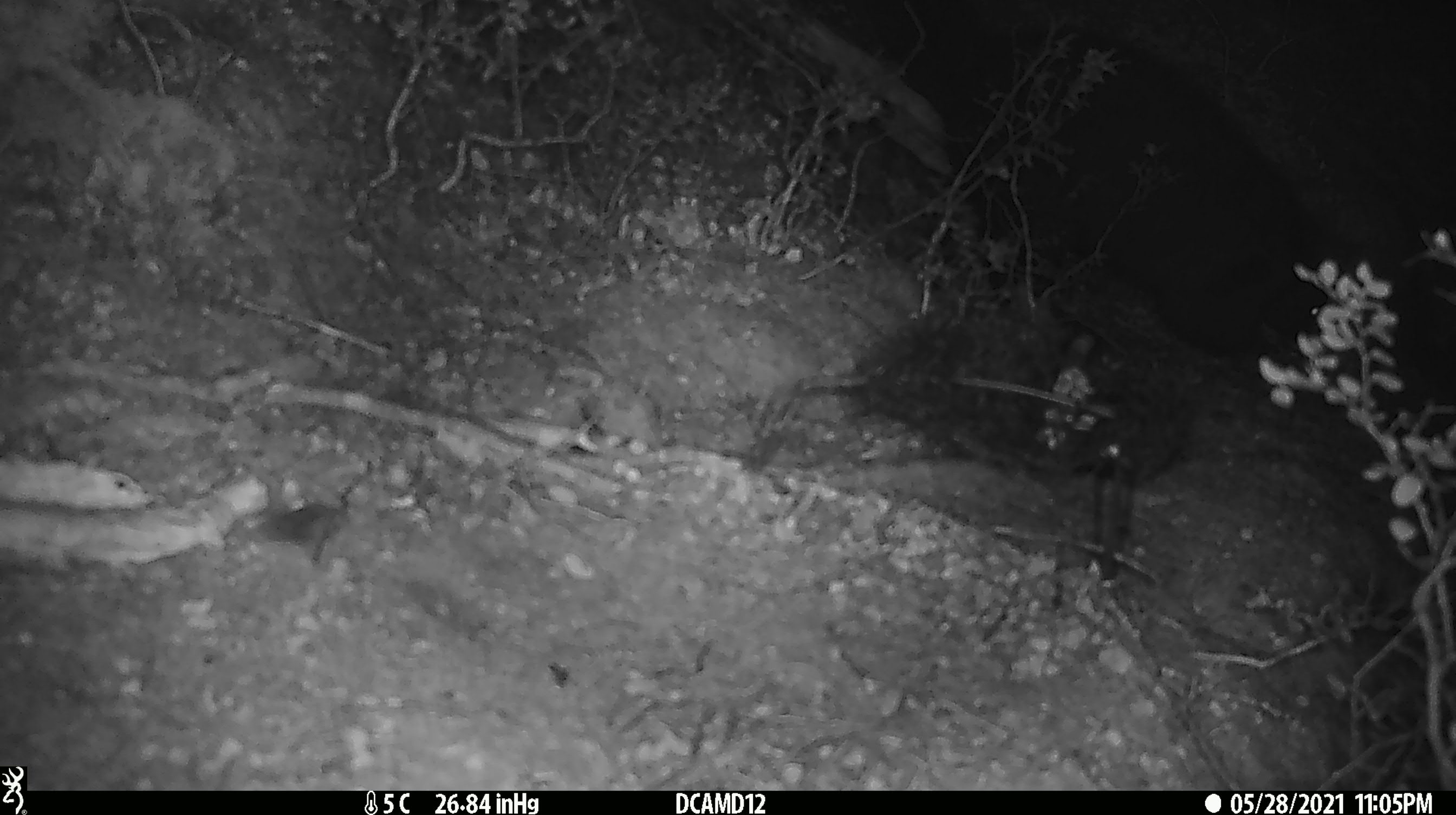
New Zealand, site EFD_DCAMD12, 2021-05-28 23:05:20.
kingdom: Animalia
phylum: Chordata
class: Mammalia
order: Diprotodontia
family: Phalangeridae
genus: Trichosurus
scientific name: Trichosurus vulpecula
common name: common brushtail possum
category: possum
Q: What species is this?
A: Possum (common brushtail possum) (Trichosurus vulpecula).